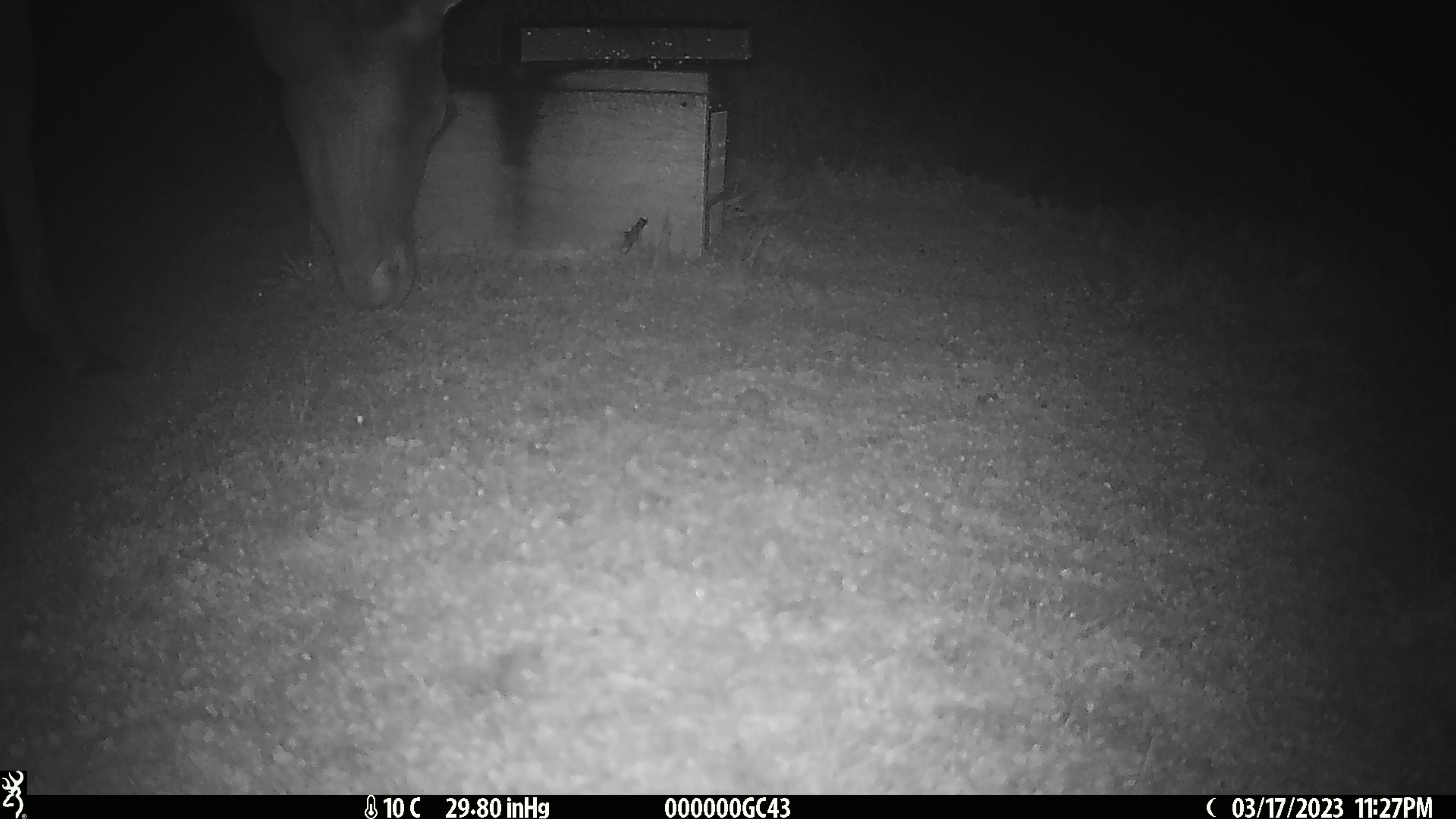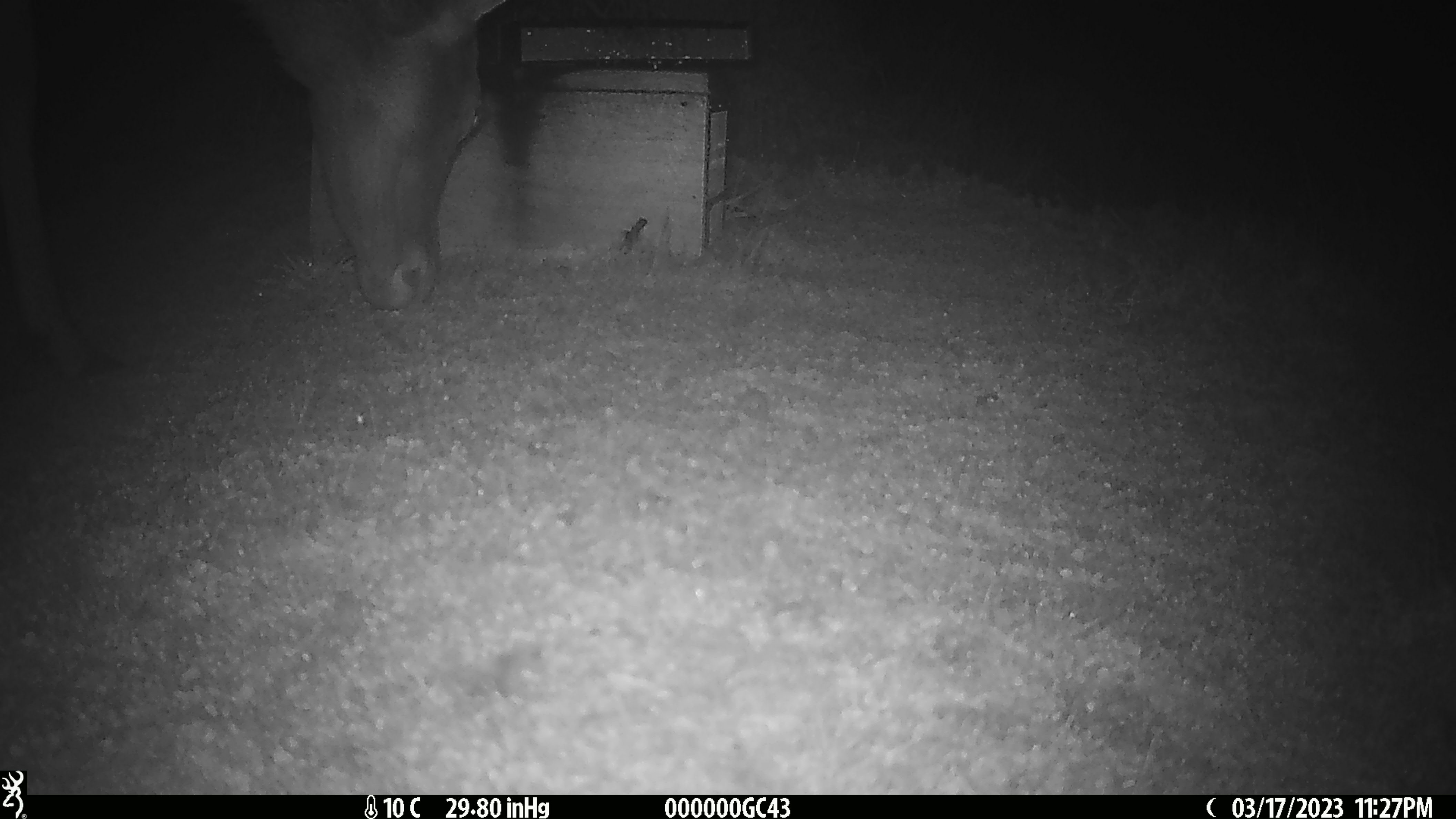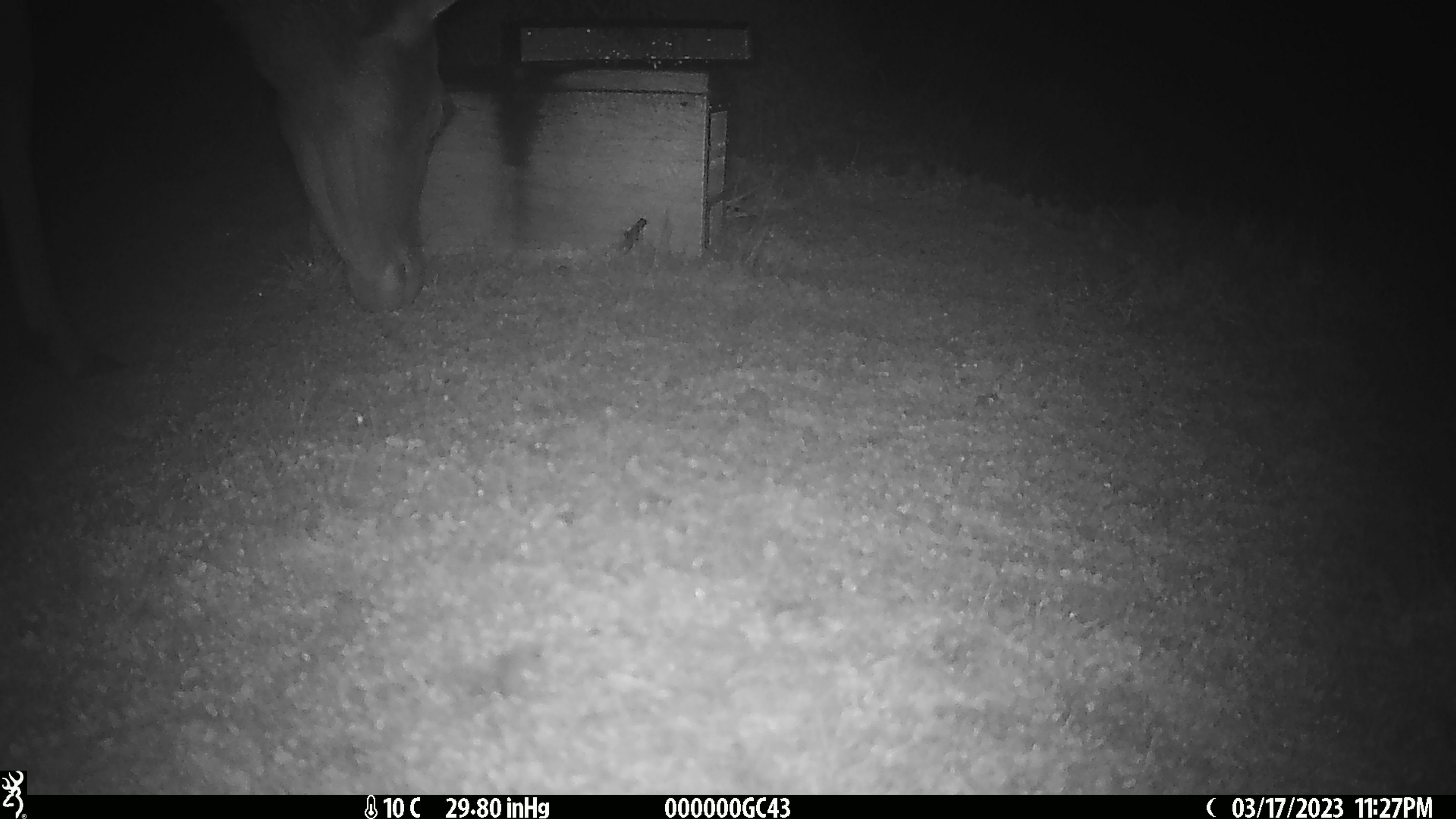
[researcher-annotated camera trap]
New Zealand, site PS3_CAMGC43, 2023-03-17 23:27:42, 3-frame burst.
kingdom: Animalia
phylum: Chordata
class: Mammalia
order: Artiodactyla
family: Cervidae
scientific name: Cervidae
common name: deer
Deer (Cervidae).